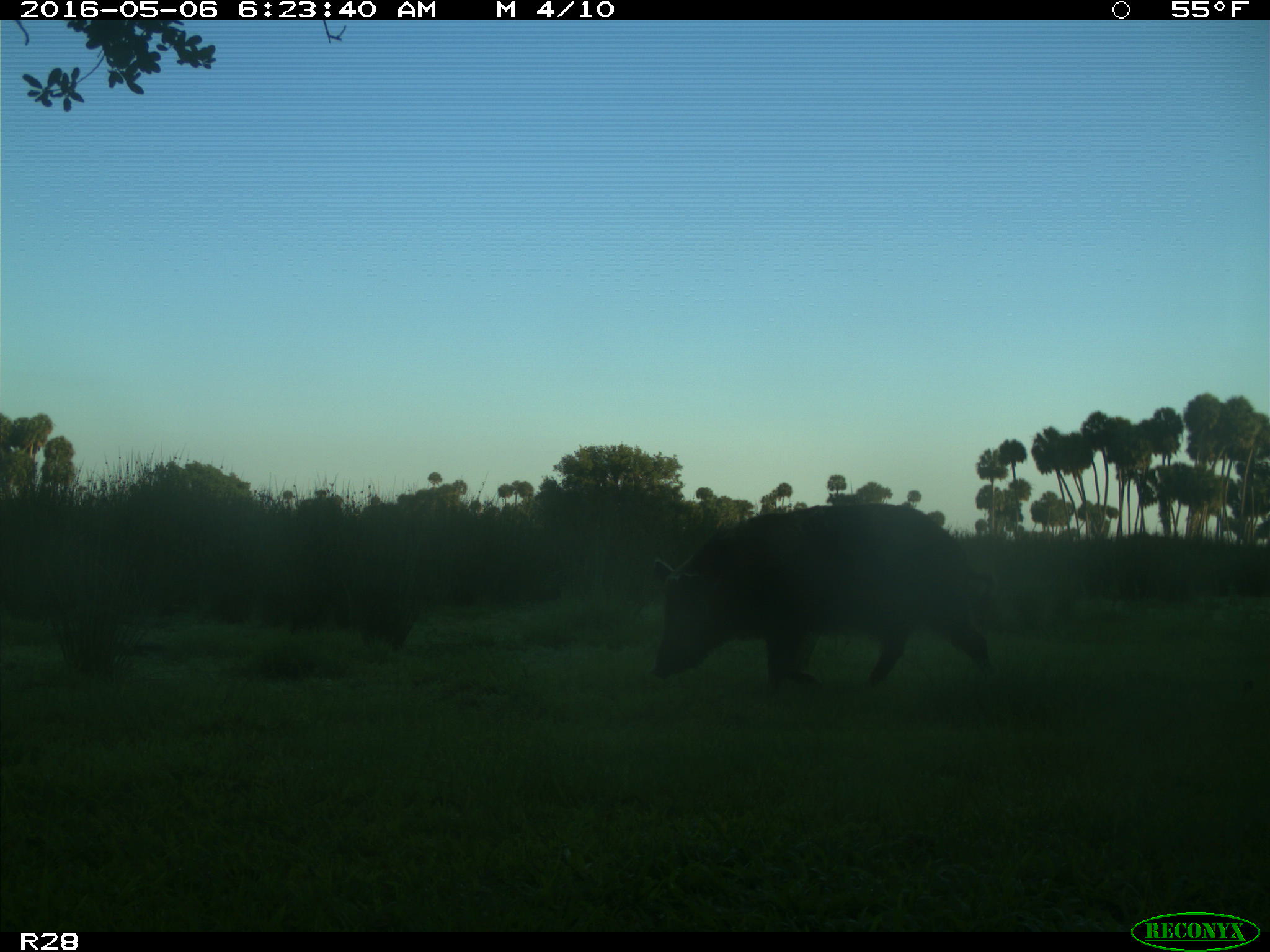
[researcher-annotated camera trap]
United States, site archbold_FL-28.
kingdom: Animalia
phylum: Chordata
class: Mammalia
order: Artiodactyla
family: Suidae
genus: Sus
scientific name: Sus scrofa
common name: wild boar